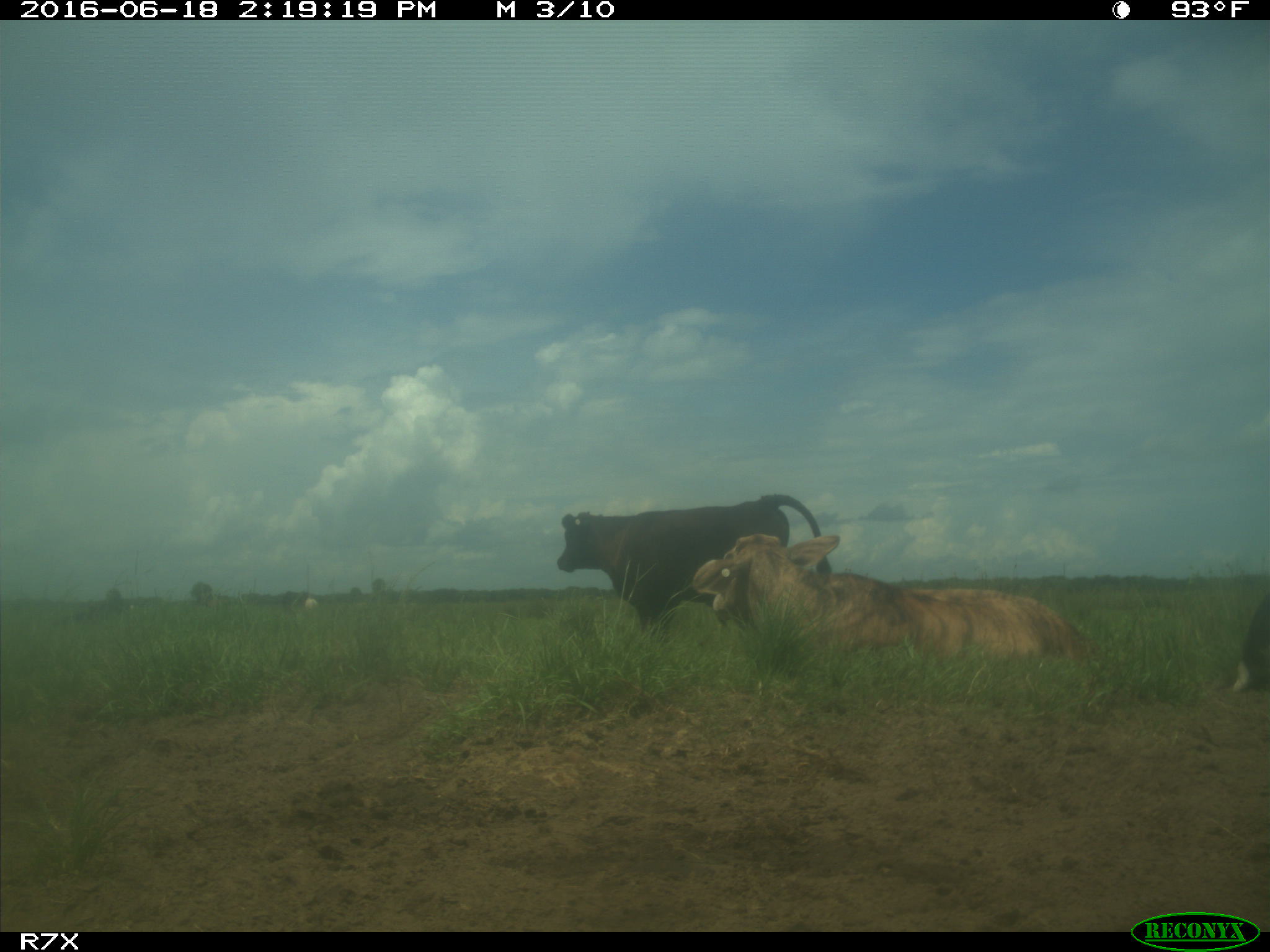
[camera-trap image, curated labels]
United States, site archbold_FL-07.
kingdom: Animalia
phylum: Chordata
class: Mammalia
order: Artiodactyla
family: Bovidae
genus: Bos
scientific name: Bos taurus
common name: domestic cow